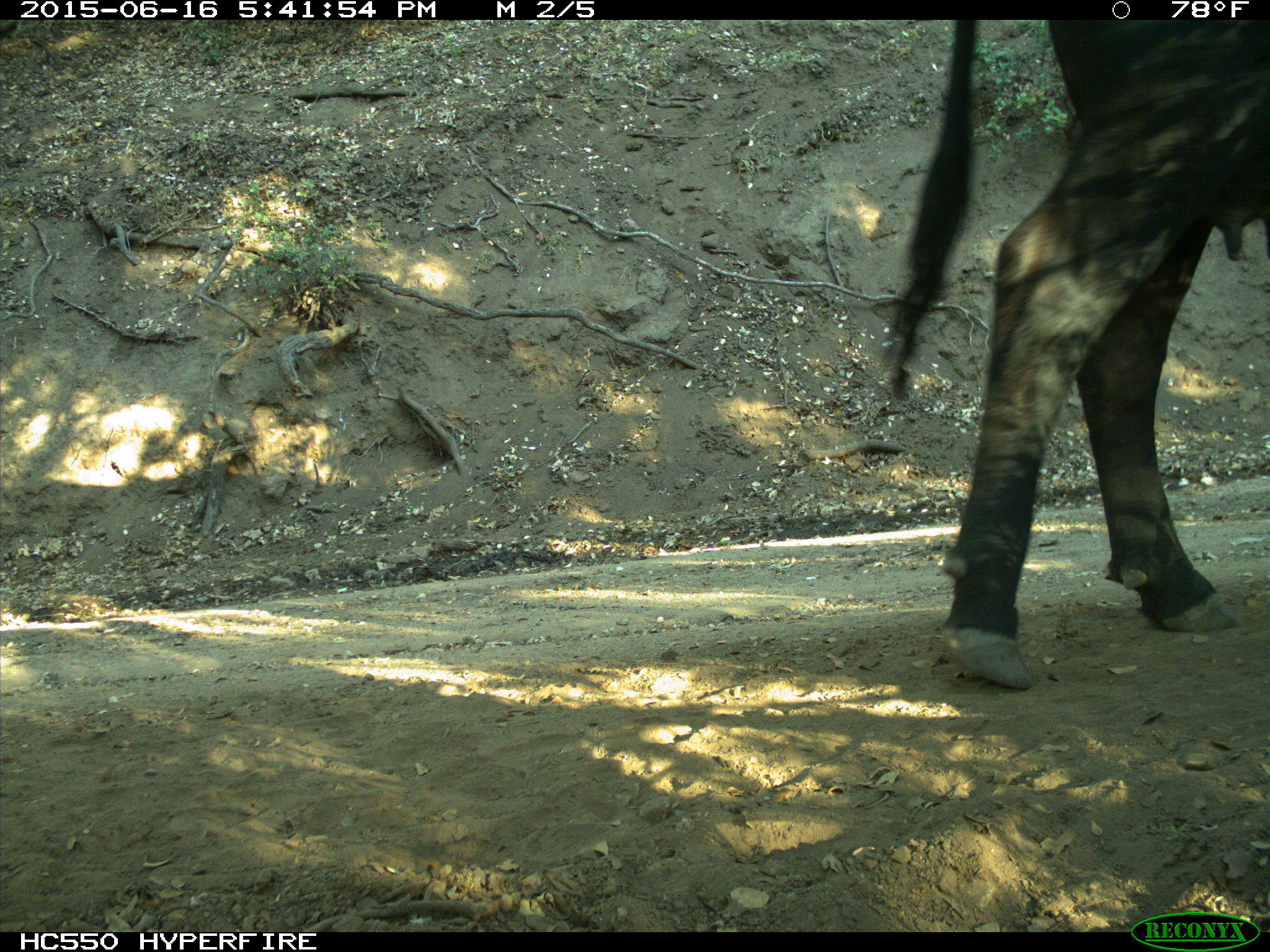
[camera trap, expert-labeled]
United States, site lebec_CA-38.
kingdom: Animalia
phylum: Chordata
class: Mammalia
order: Artiodactyla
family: Bovidae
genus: Bos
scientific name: Bos taurus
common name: domestic cow